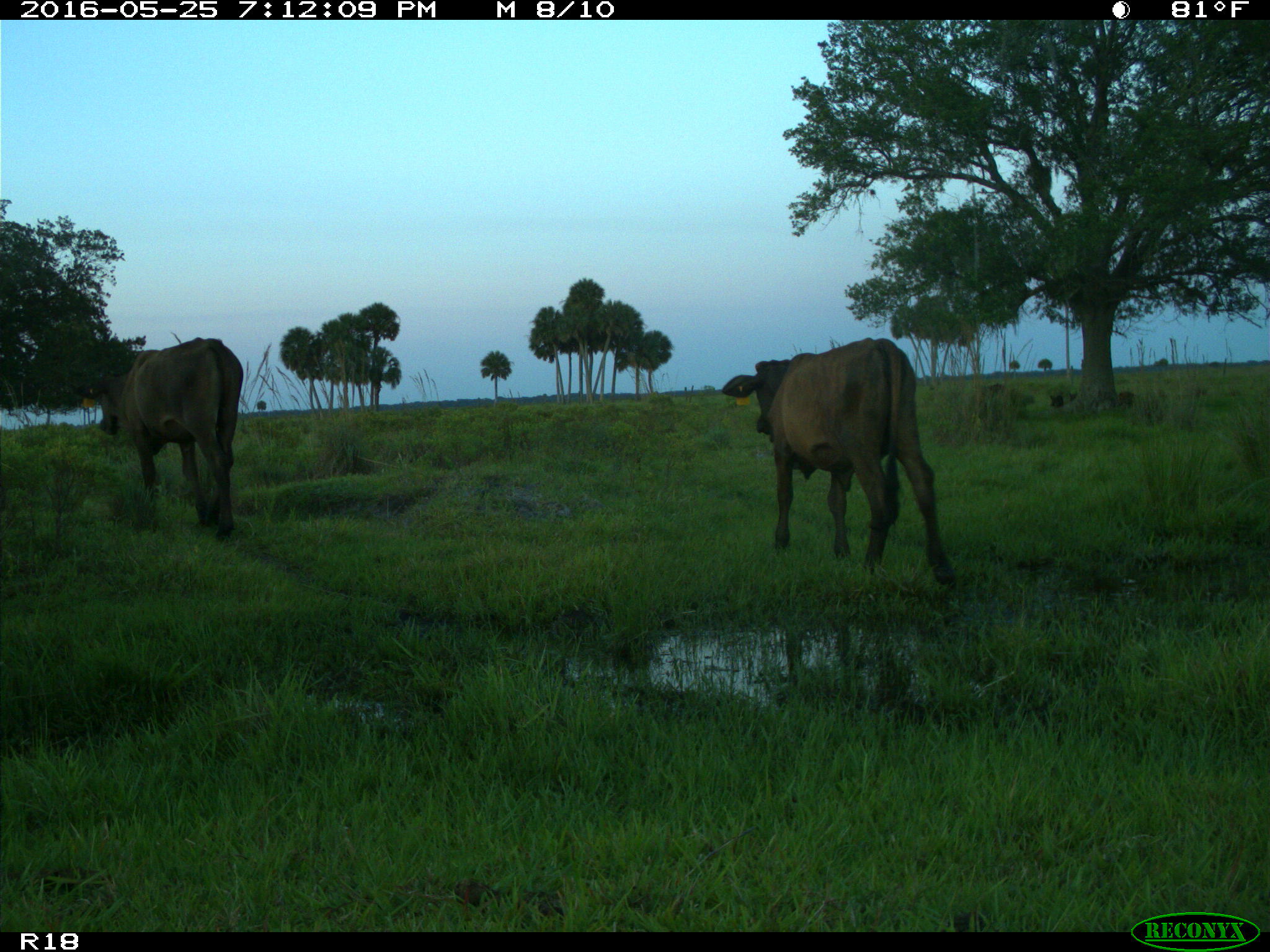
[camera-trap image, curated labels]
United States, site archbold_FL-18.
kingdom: Animalia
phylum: Chordata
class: Mammalia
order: Artiodactyla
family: Bovidae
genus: Bos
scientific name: Bos taurus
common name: domestic cow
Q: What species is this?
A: Bos taurus (domestic cow).